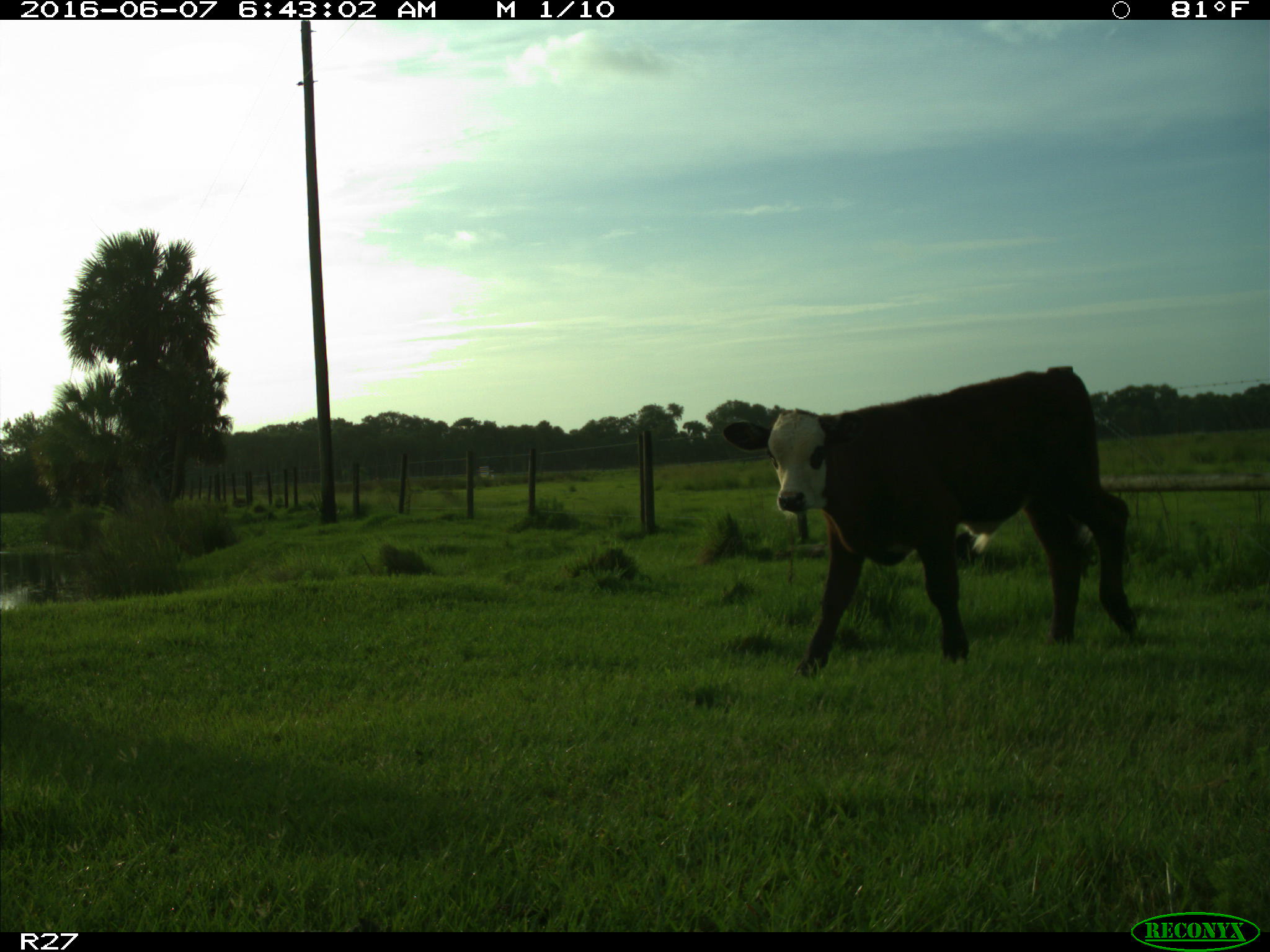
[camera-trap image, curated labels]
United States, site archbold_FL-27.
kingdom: Animalia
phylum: Chordata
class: Mammalia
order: Artiodactyla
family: Bovidae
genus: Bos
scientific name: Bos taurus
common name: domestic cow